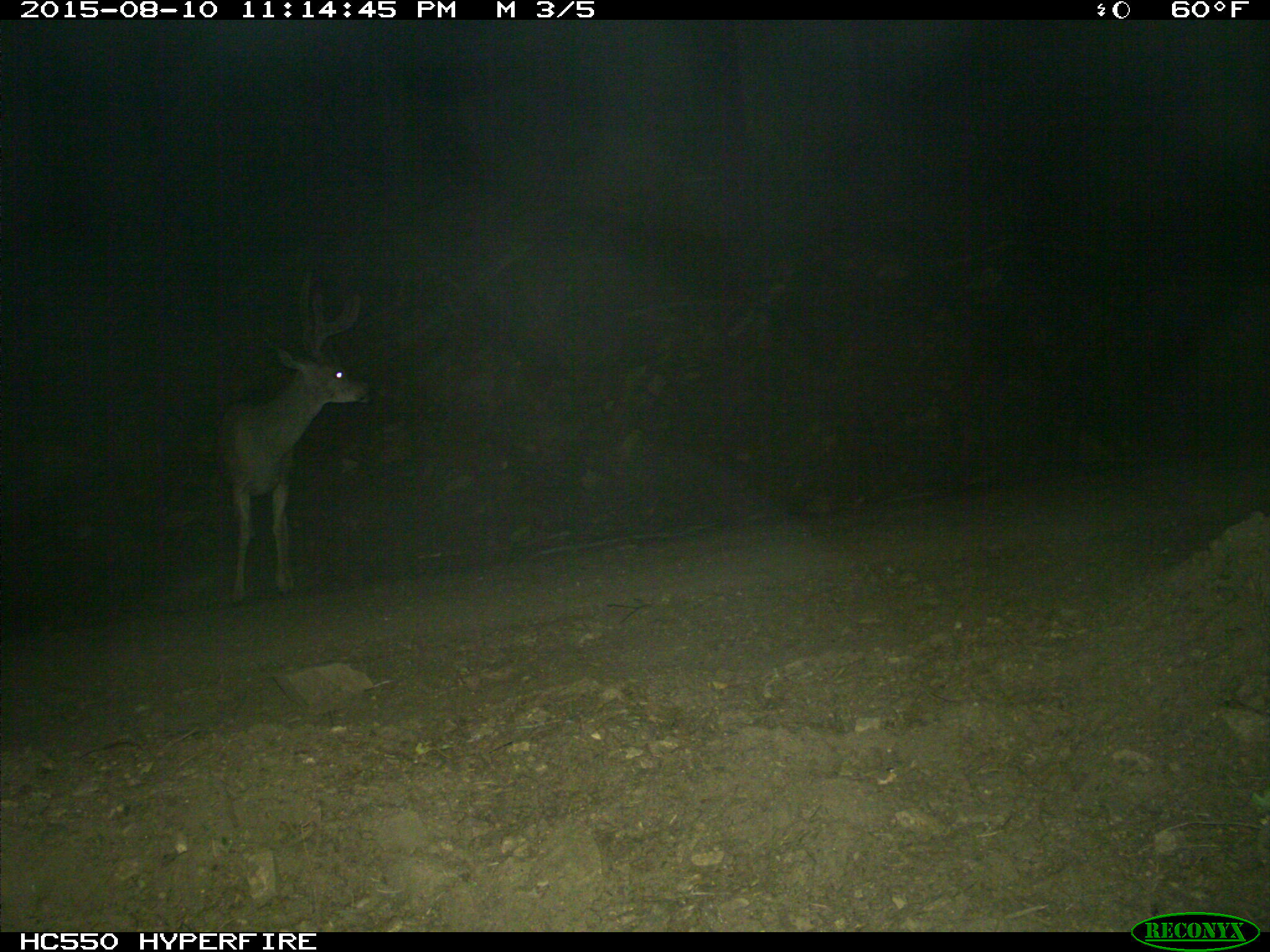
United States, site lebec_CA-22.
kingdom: Animalia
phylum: Chordata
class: Mammalia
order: Artiodactyla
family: Cervidae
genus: Odocoileus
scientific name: Odocoileus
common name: deer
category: unidentified deer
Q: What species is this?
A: Unidentified deer (deer) (Odocoileus).